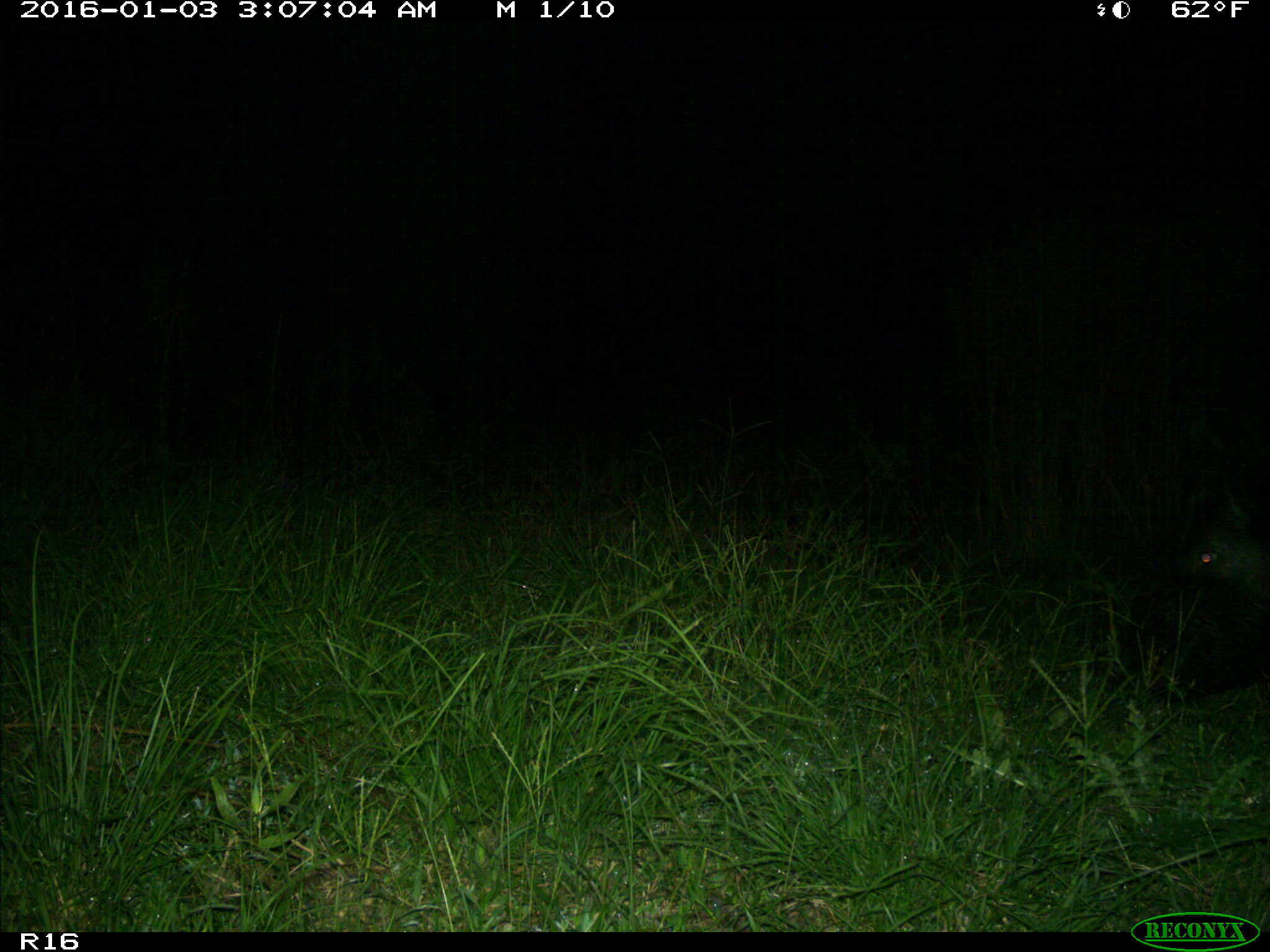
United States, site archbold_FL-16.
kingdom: Animalia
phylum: Chordata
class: Mammalia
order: Artiodactyla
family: Suidae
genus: Sus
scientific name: Sus scrofa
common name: wild boar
Sus scrofa (wild boar).